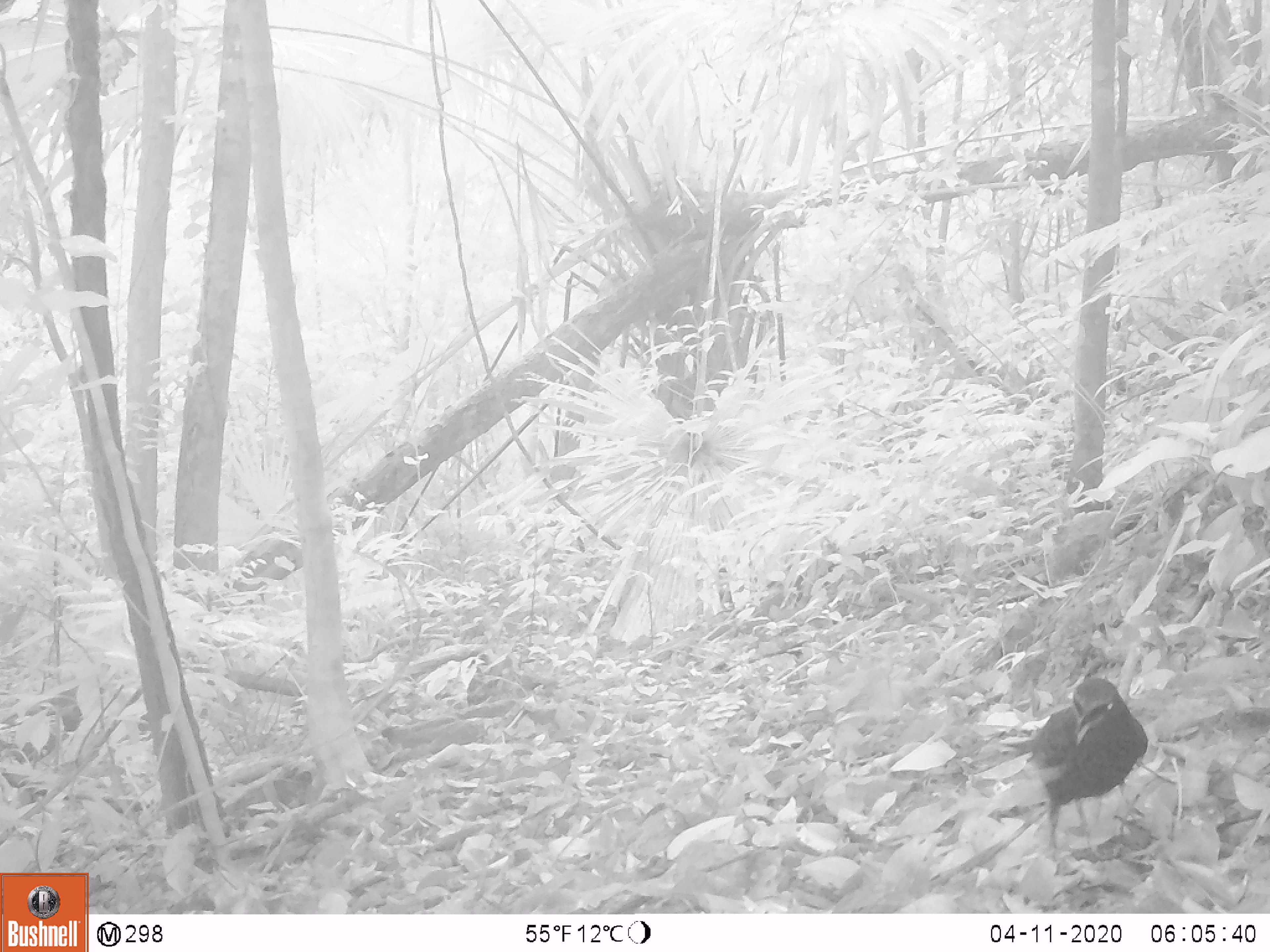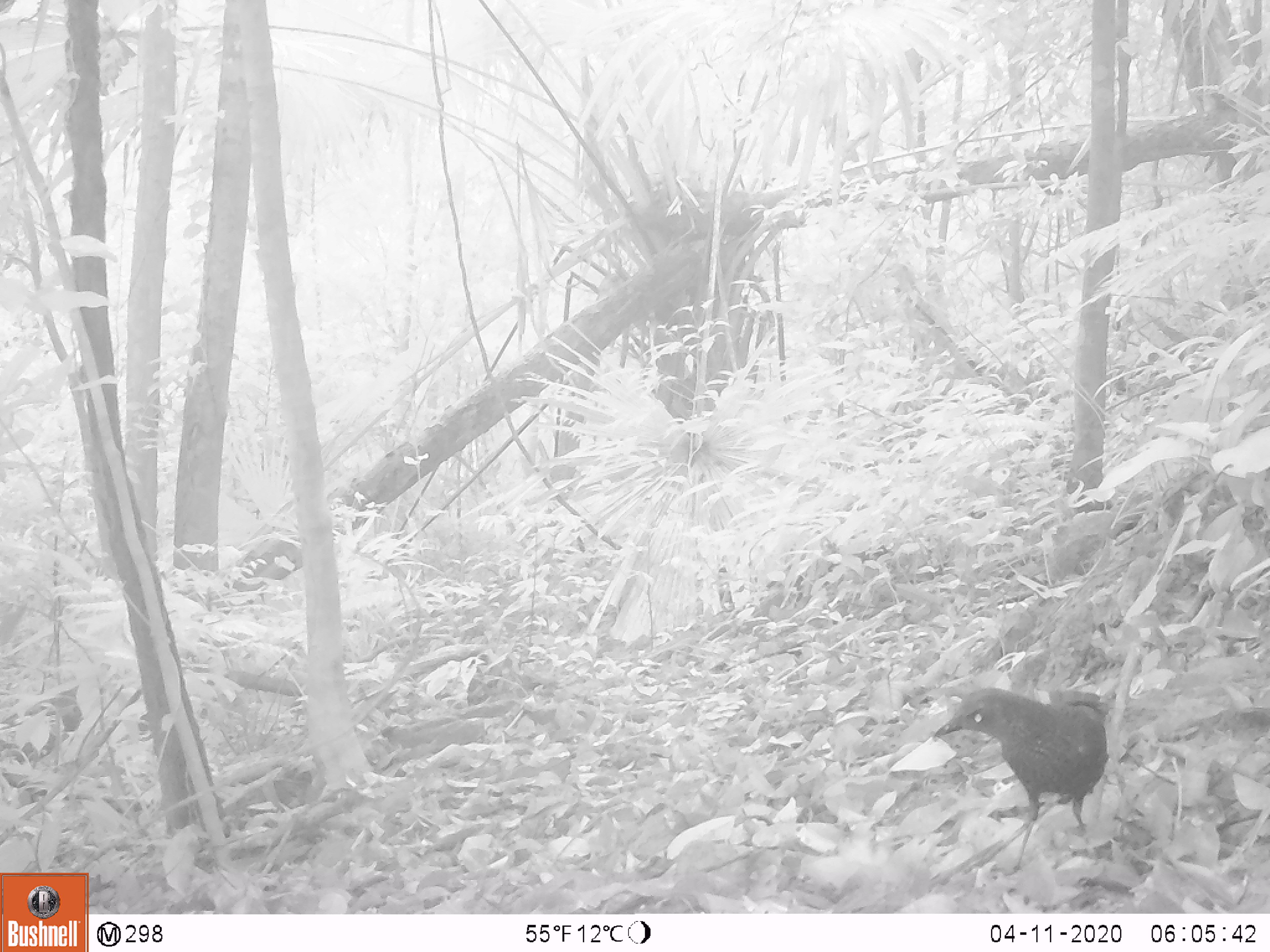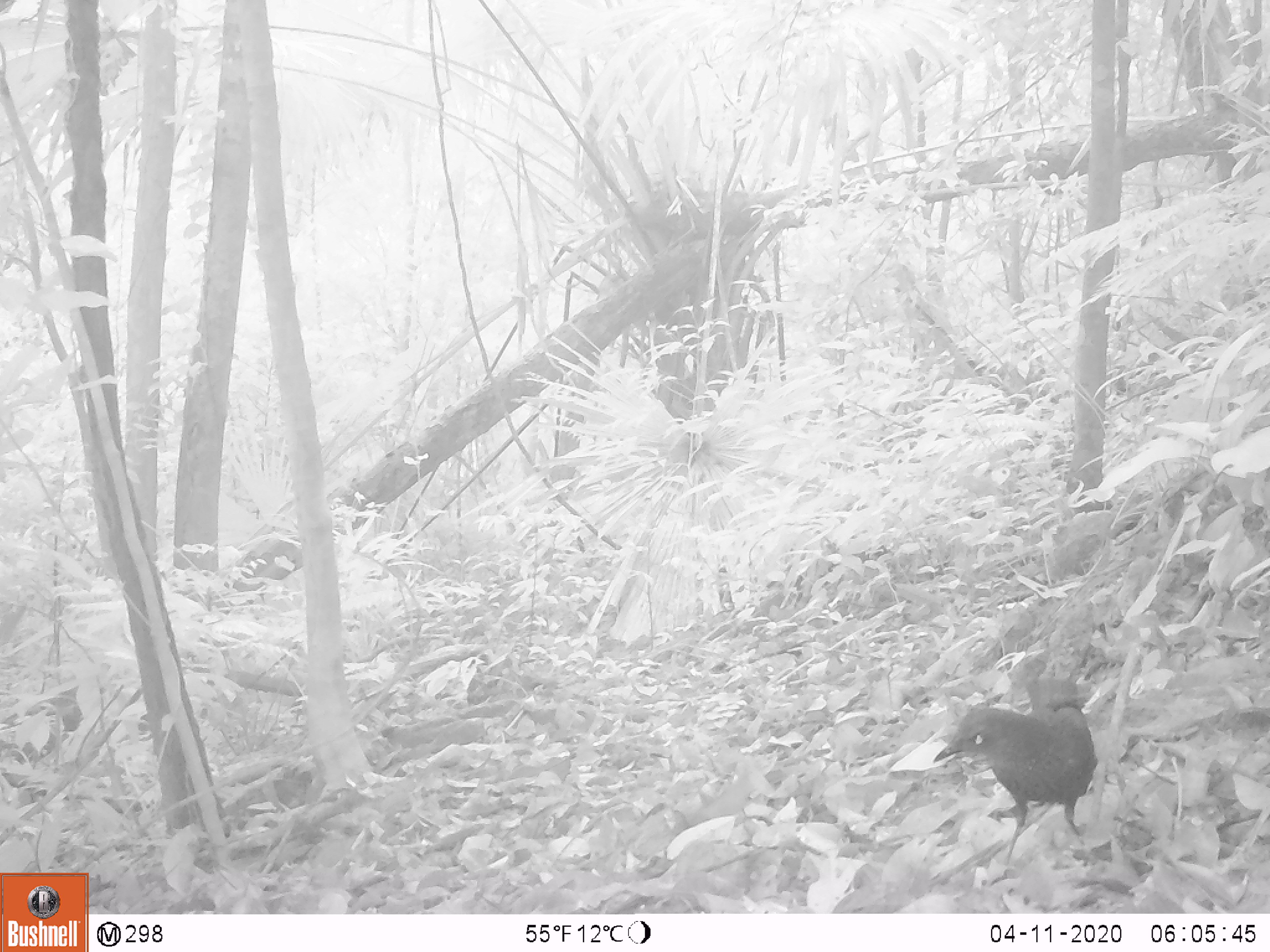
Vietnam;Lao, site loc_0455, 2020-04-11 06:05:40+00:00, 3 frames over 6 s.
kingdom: Animalia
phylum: Chordata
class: Aves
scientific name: Aves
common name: bird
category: unidentified bird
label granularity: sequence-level